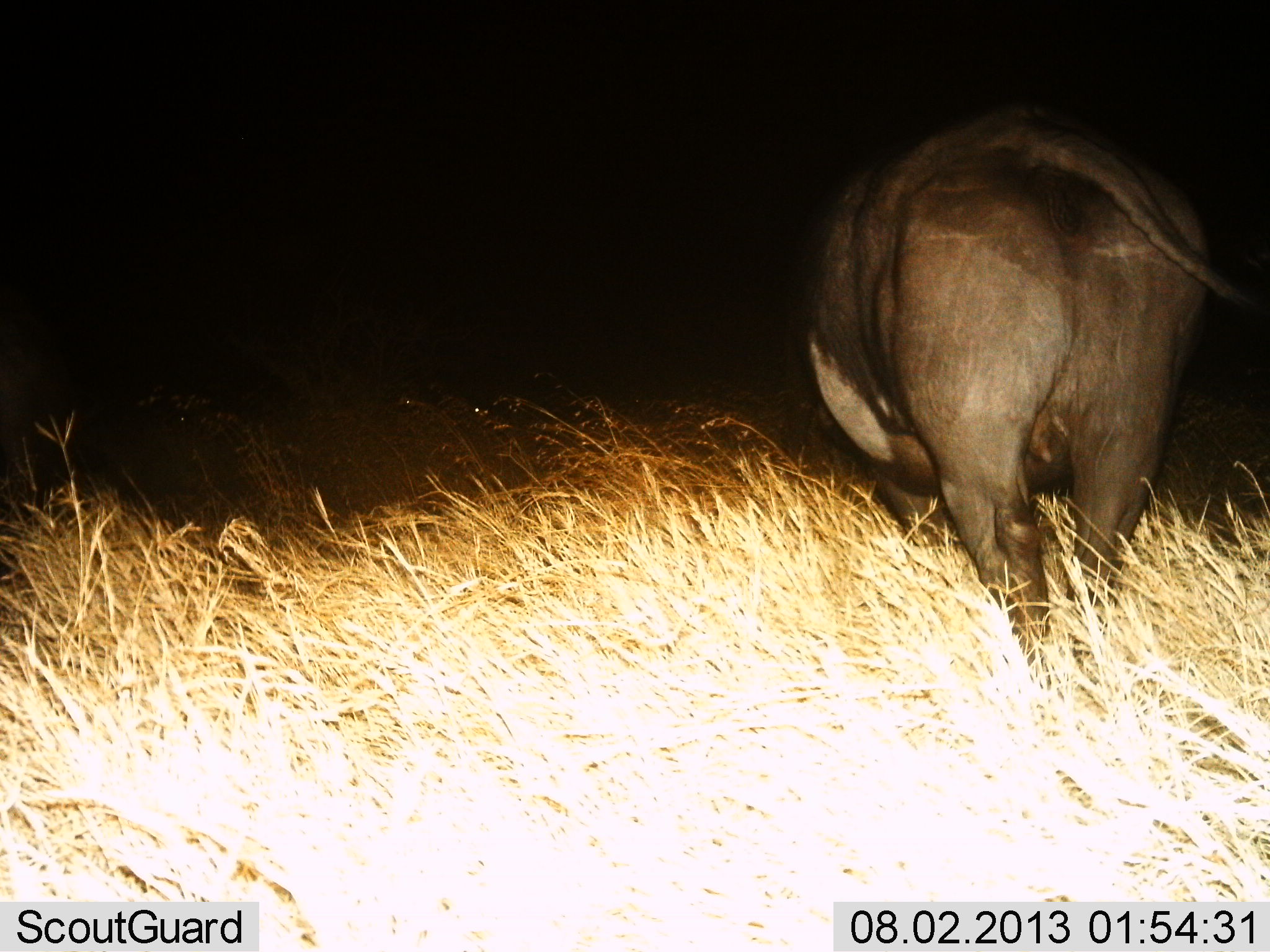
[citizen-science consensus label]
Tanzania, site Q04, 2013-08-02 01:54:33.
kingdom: Animalia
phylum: Chordata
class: Mammalia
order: Artiodactyla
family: Bovidae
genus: Syncerus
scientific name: Syncerus caffer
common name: cape buffalo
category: buffalo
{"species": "buffalo (cape buffalo) (Syncerus caffer)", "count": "1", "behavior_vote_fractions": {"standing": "69%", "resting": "0%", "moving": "31%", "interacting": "0%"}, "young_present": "0%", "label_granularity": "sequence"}